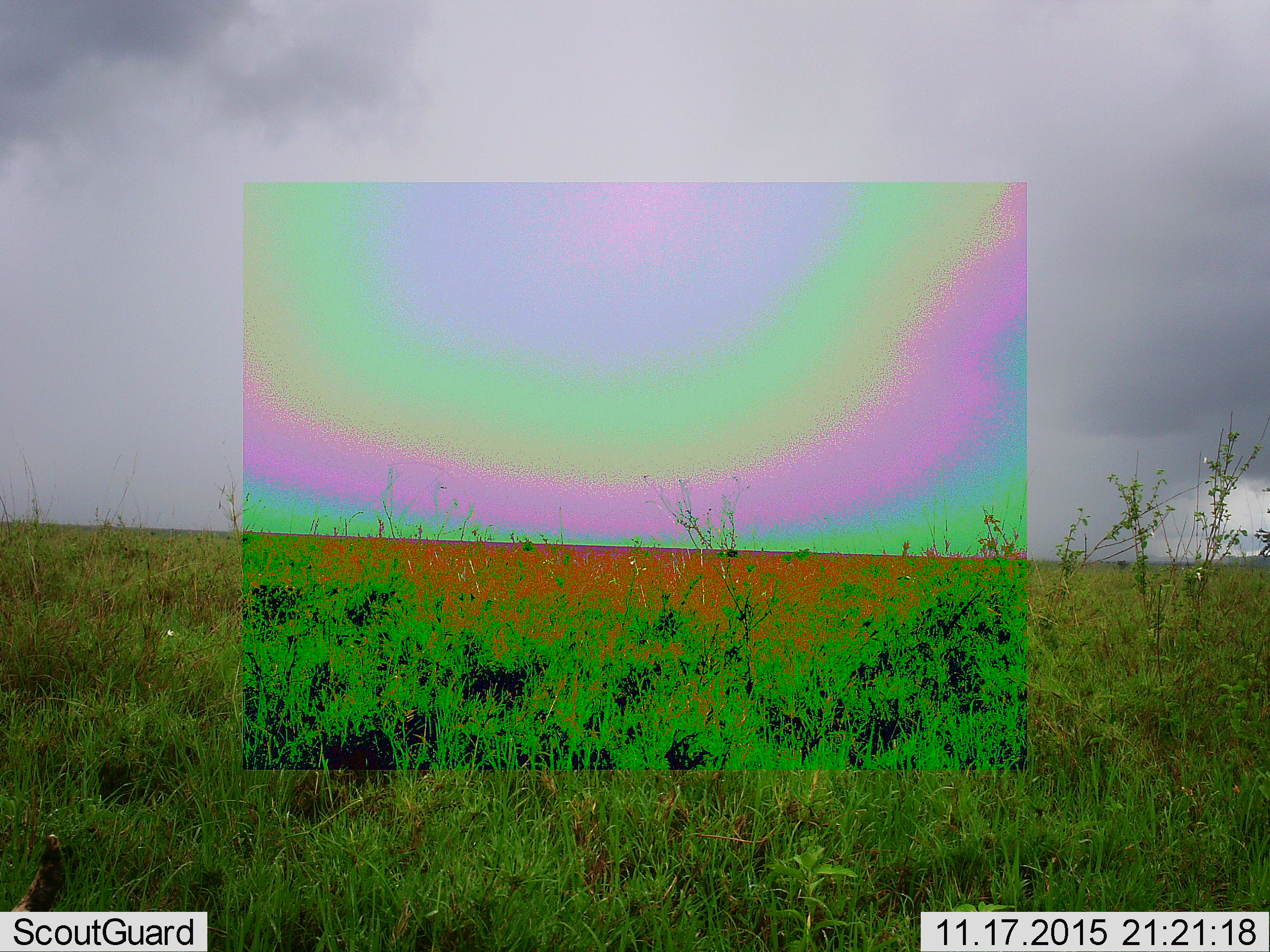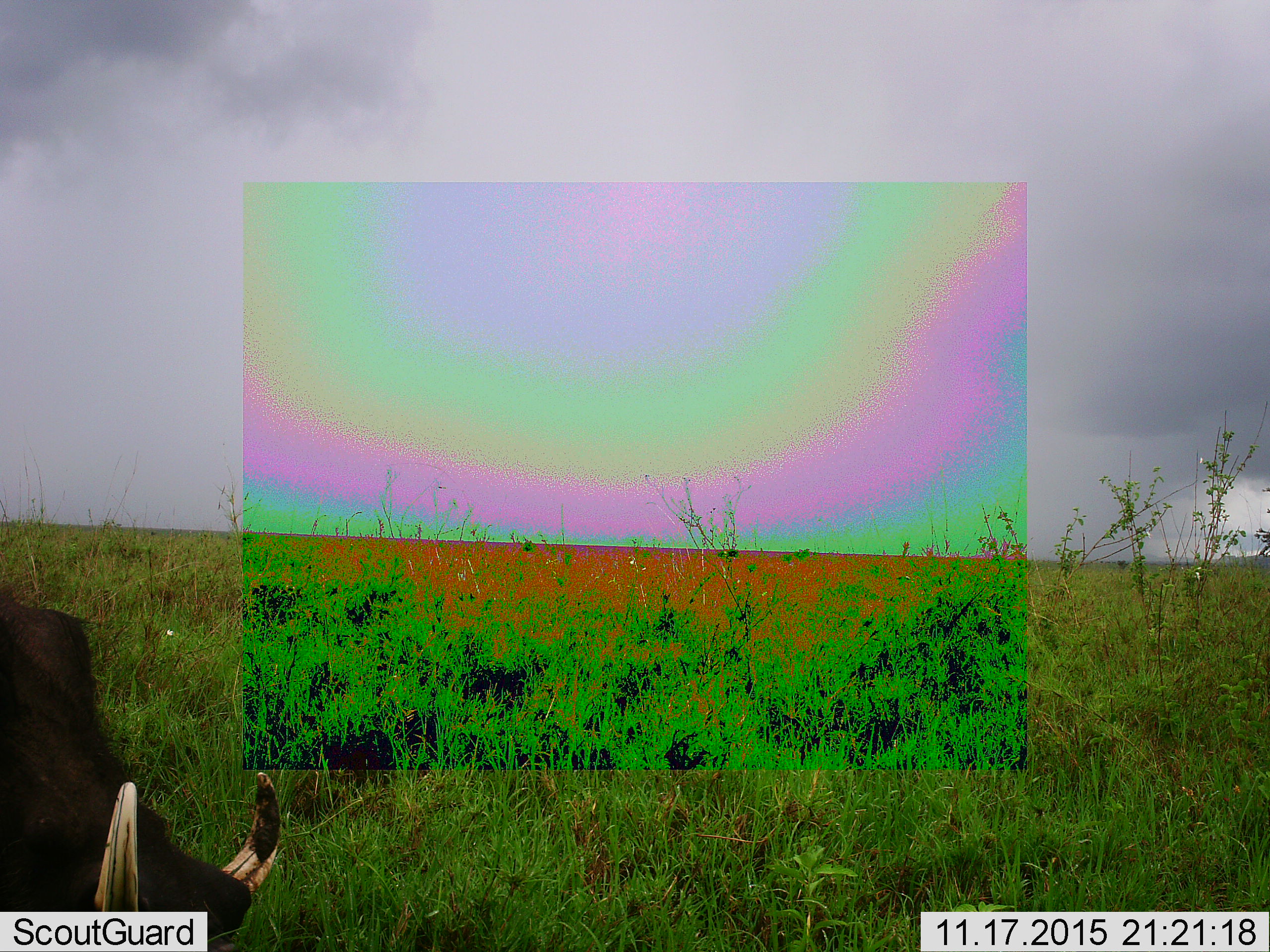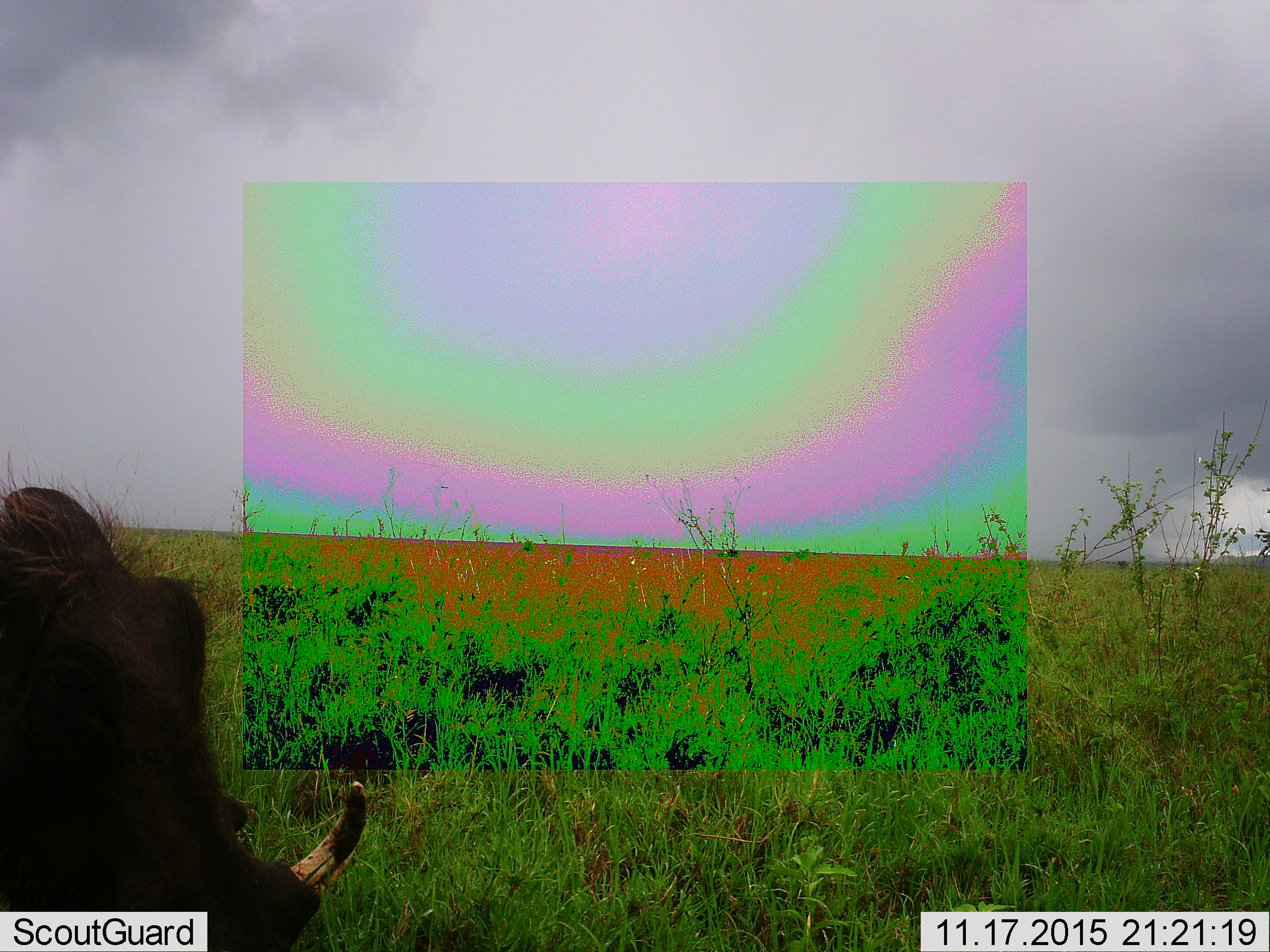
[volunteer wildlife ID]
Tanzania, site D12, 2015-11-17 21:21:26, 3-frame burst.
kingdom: Animalia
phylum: Chordata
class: Mammalia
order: Artiodactyla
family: Suidae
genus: Phacochoerus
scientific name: Phacochoerus africanus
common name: warthog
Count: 1.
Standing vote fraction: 25%.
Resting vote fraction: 0%.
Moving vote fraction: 83%.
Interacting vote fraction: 0%.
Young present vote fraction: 0%.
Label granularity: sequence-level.